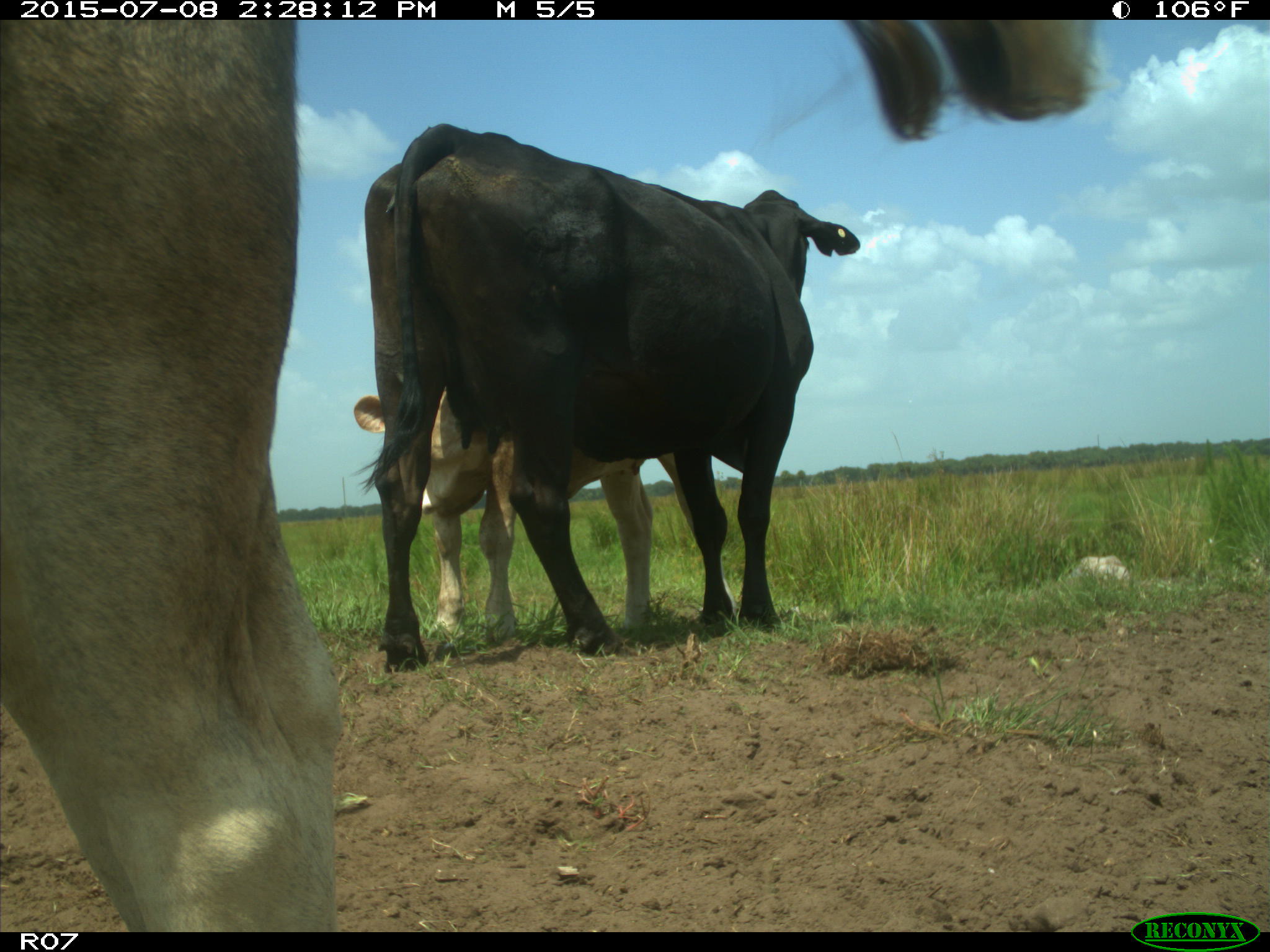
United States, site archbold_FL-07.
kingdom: Animalia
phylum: Chordata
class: Mammalia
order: Artiodactyla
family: Bovidae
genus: Bos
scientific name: Bos taurus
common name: domestic cow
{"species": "Bos taurus (domestic cow)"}